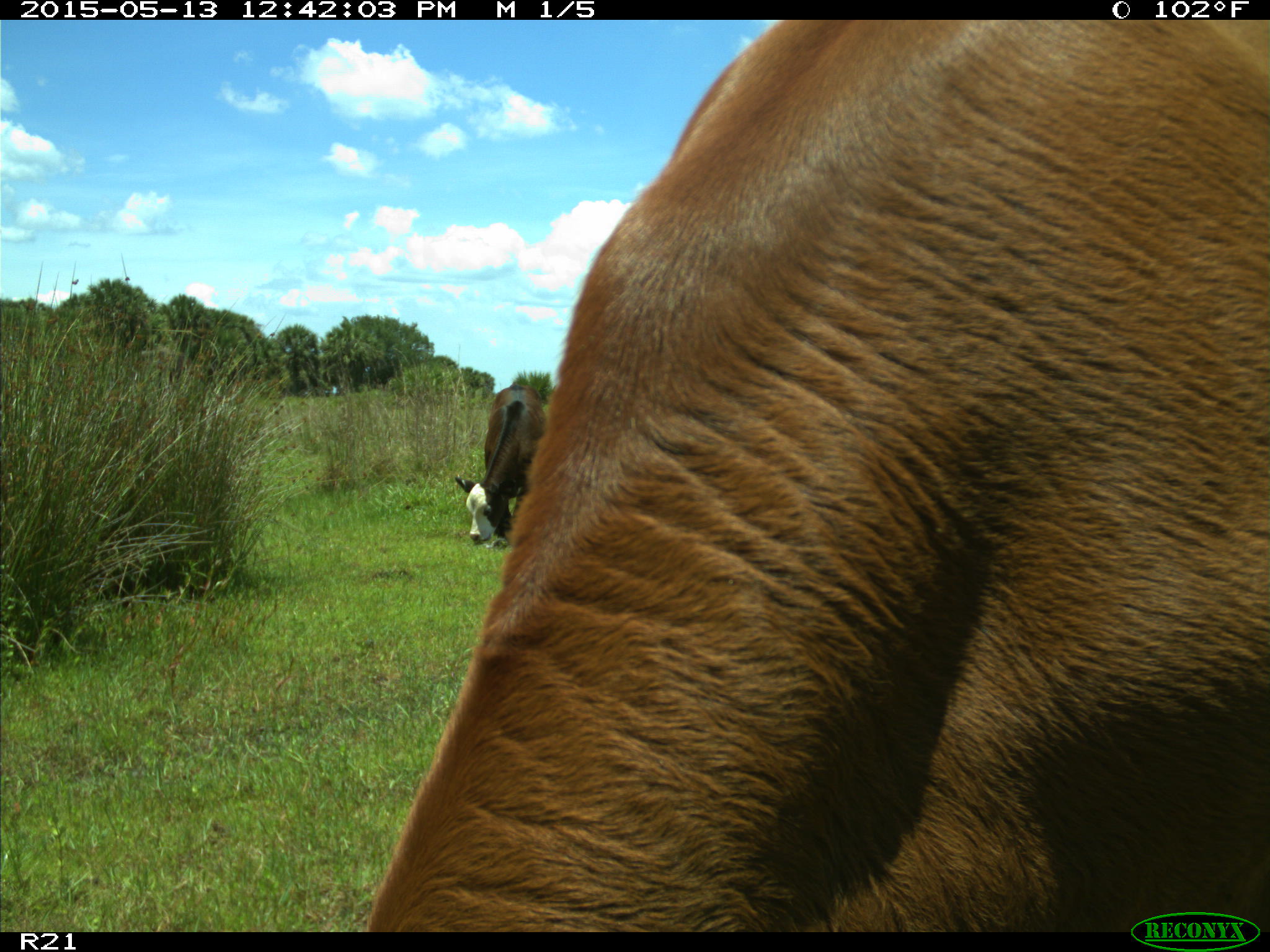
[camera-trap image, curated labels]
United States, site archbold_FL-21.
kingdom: Animalia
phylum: Chordata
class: Mammalia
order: Artiodactyla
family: Bovidae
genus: Bos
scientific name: Bos taurus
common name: domestic cow